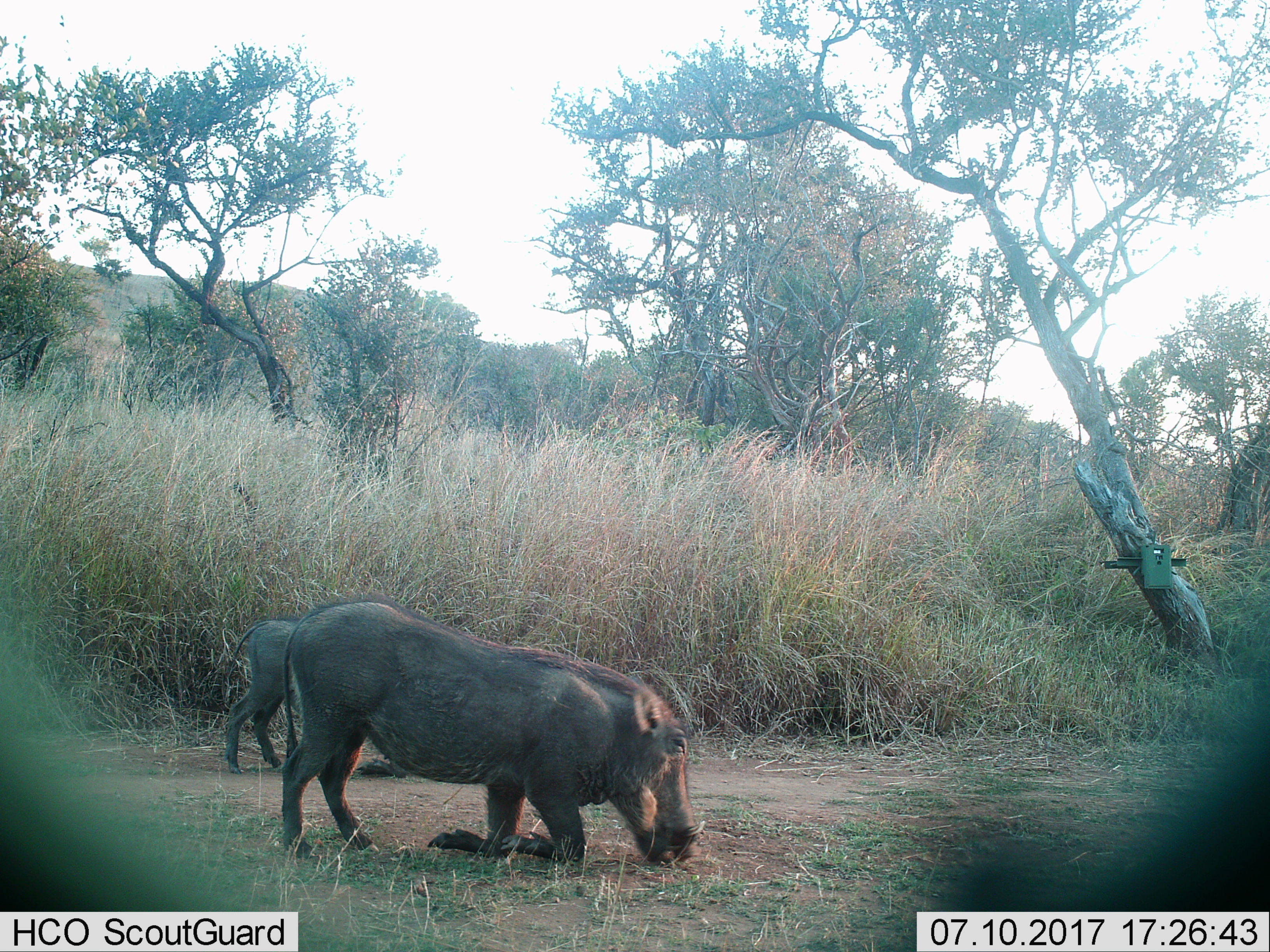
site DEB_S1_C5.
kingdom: Animalia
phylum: Chordata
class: Mammalia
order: Artiodactyla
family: Suidae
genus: Phacochoerus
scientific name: Phacochoerus africanus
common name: warthog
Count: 2.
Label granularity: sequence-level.